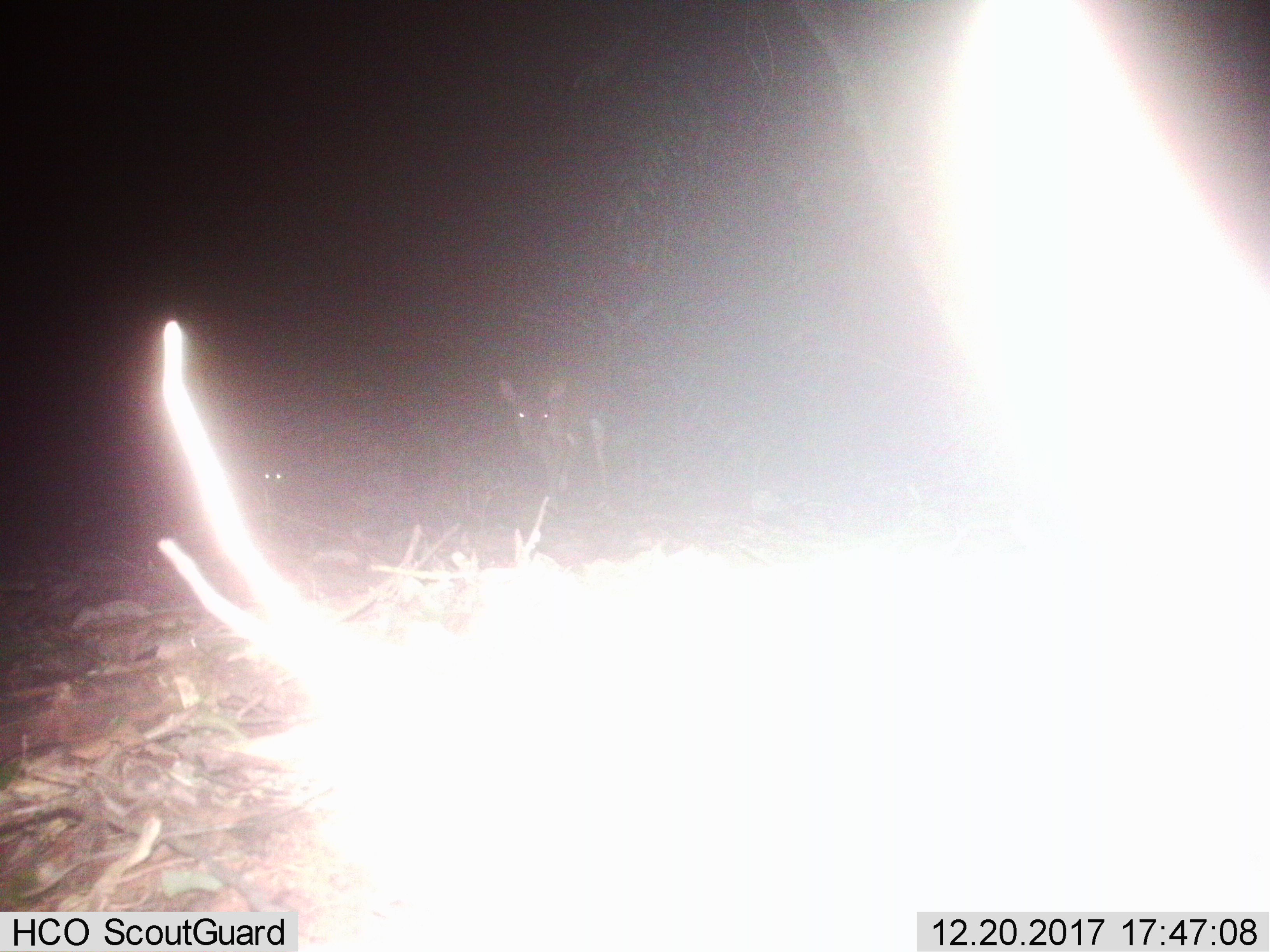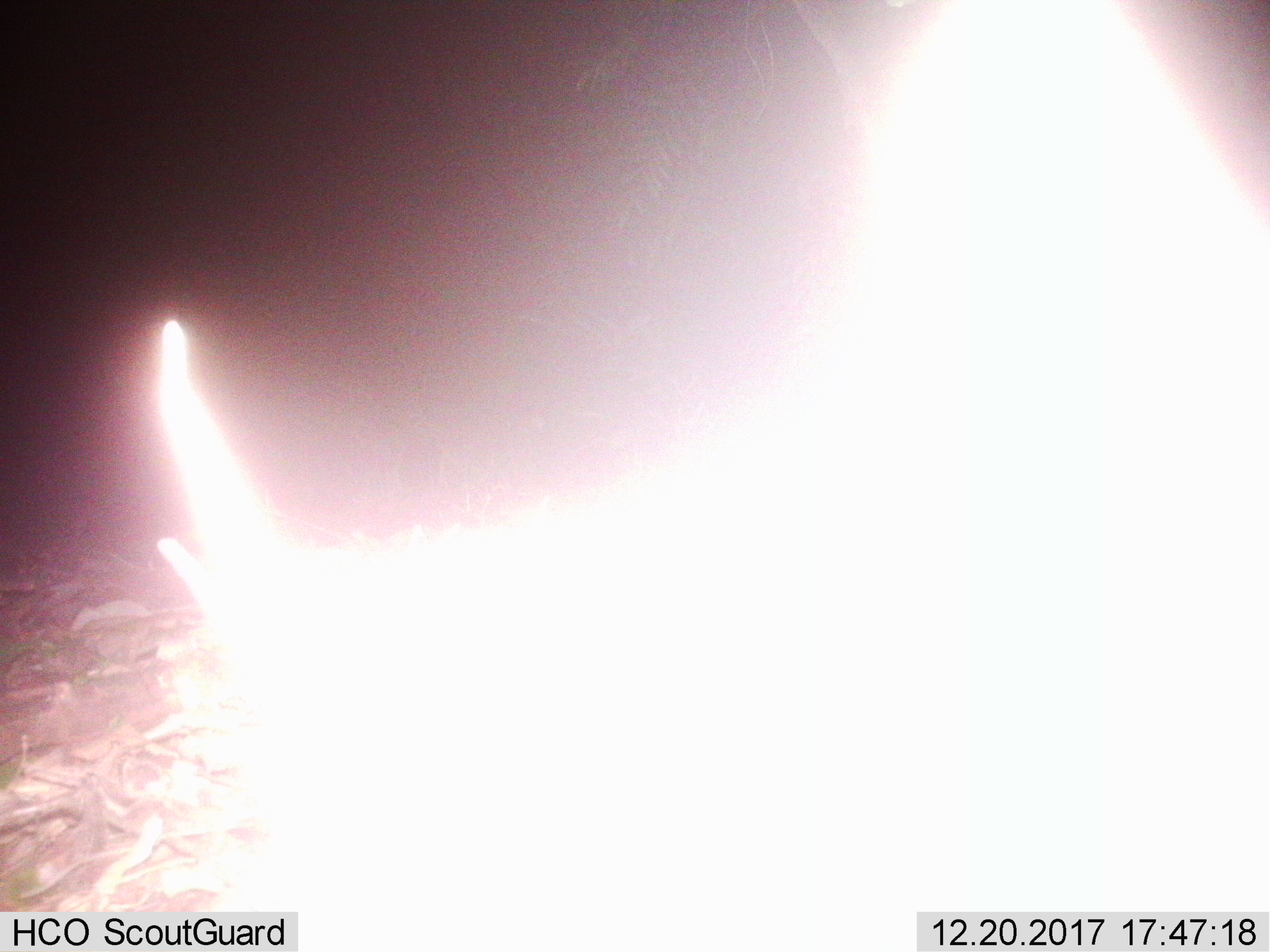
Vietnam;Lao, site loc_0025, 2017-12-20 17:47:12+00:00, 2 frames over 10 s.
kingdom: Animalia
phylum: Chordata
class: Mammalia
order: Artiodactyla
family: Cervidae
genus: Muntiacus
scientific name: Muntiacus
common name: muntjacs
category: unidentified muntjac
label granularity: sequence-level